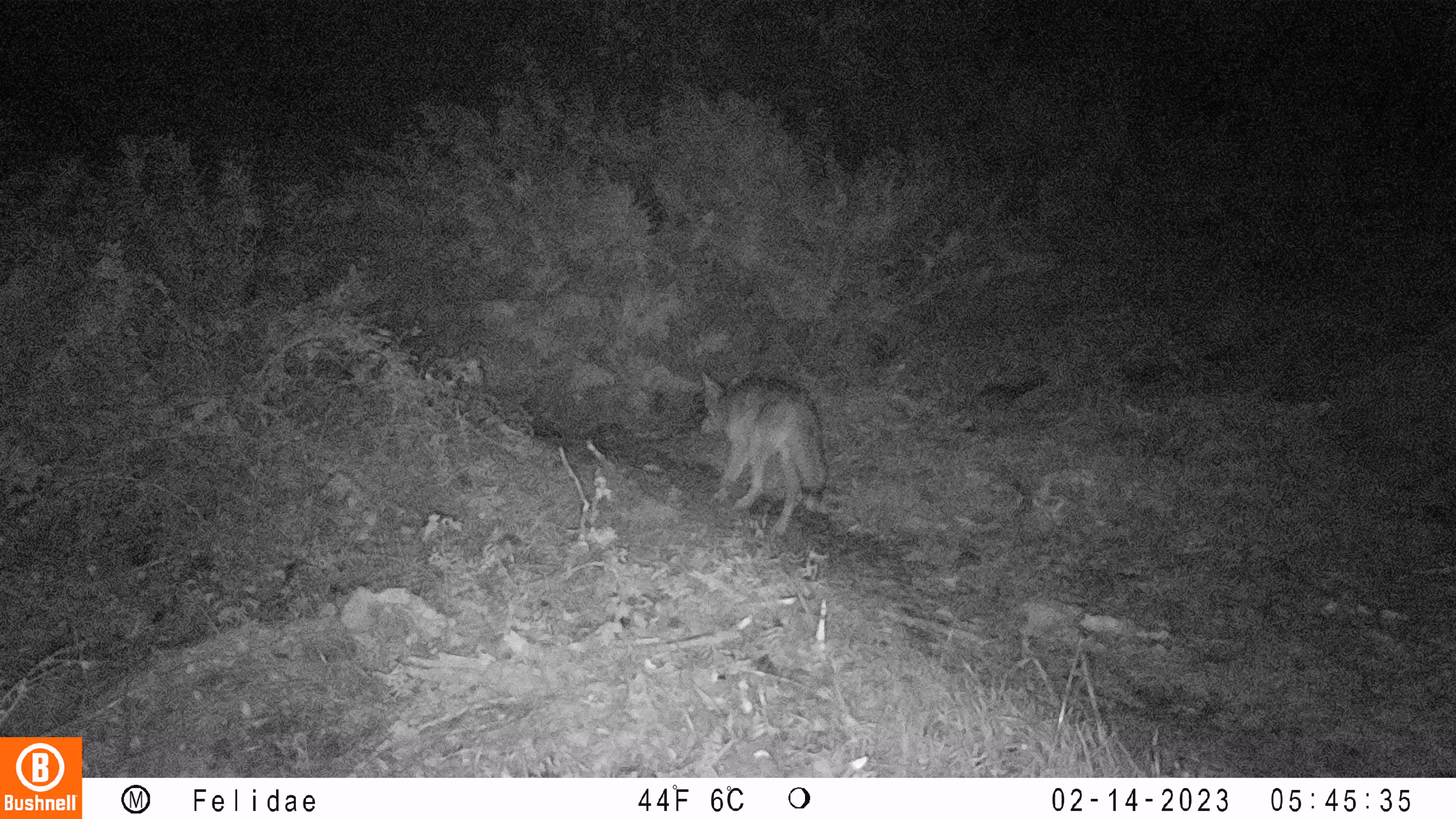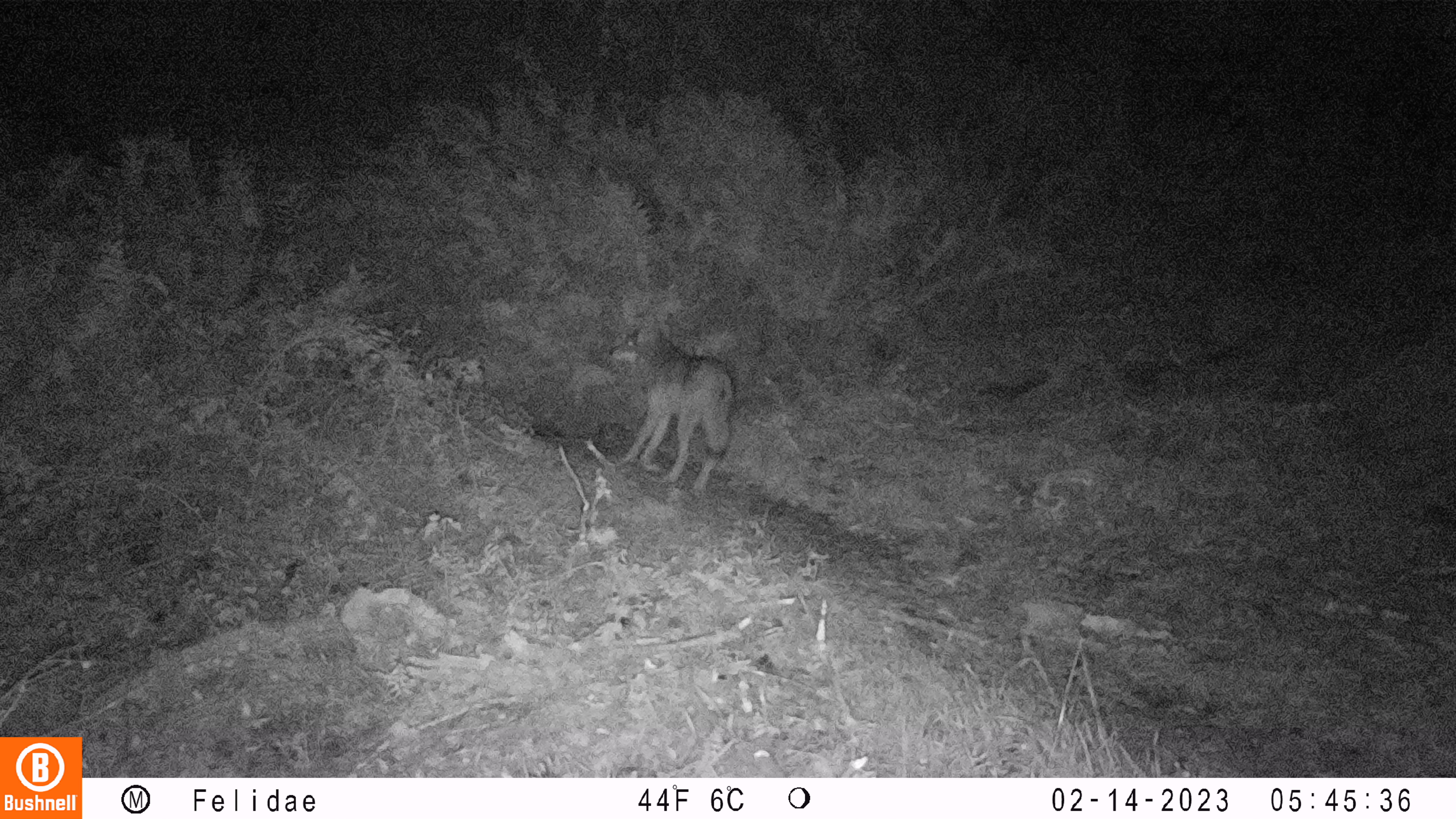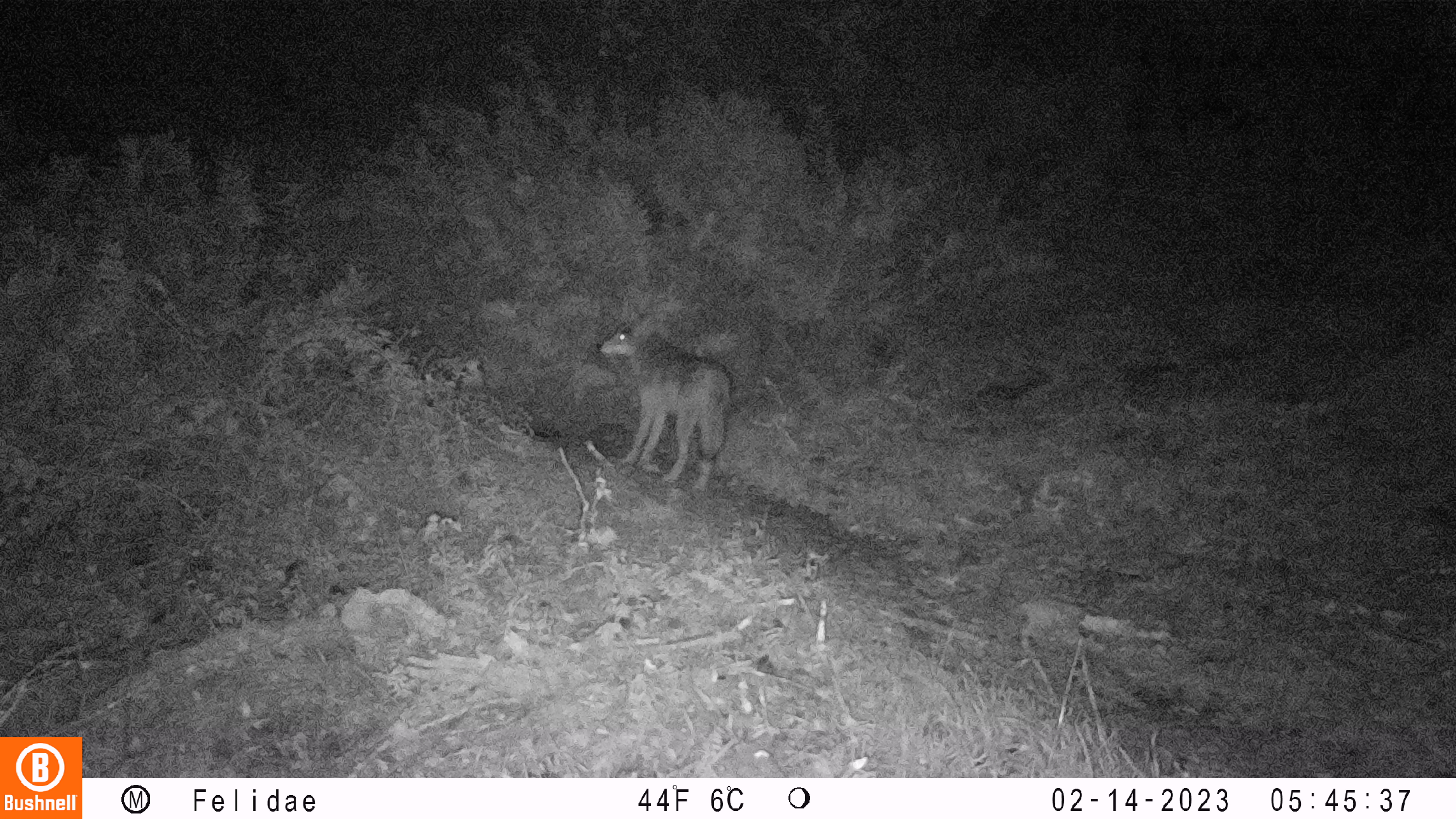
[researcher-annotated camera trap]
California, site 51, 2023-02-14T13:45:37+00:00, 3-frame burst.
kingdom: Animalia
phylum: Chordata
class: Mammalia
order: Carnivora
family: Canidae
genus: Canis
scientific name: Canis latrans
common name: coyote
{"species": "coyote (Canis latrans)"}